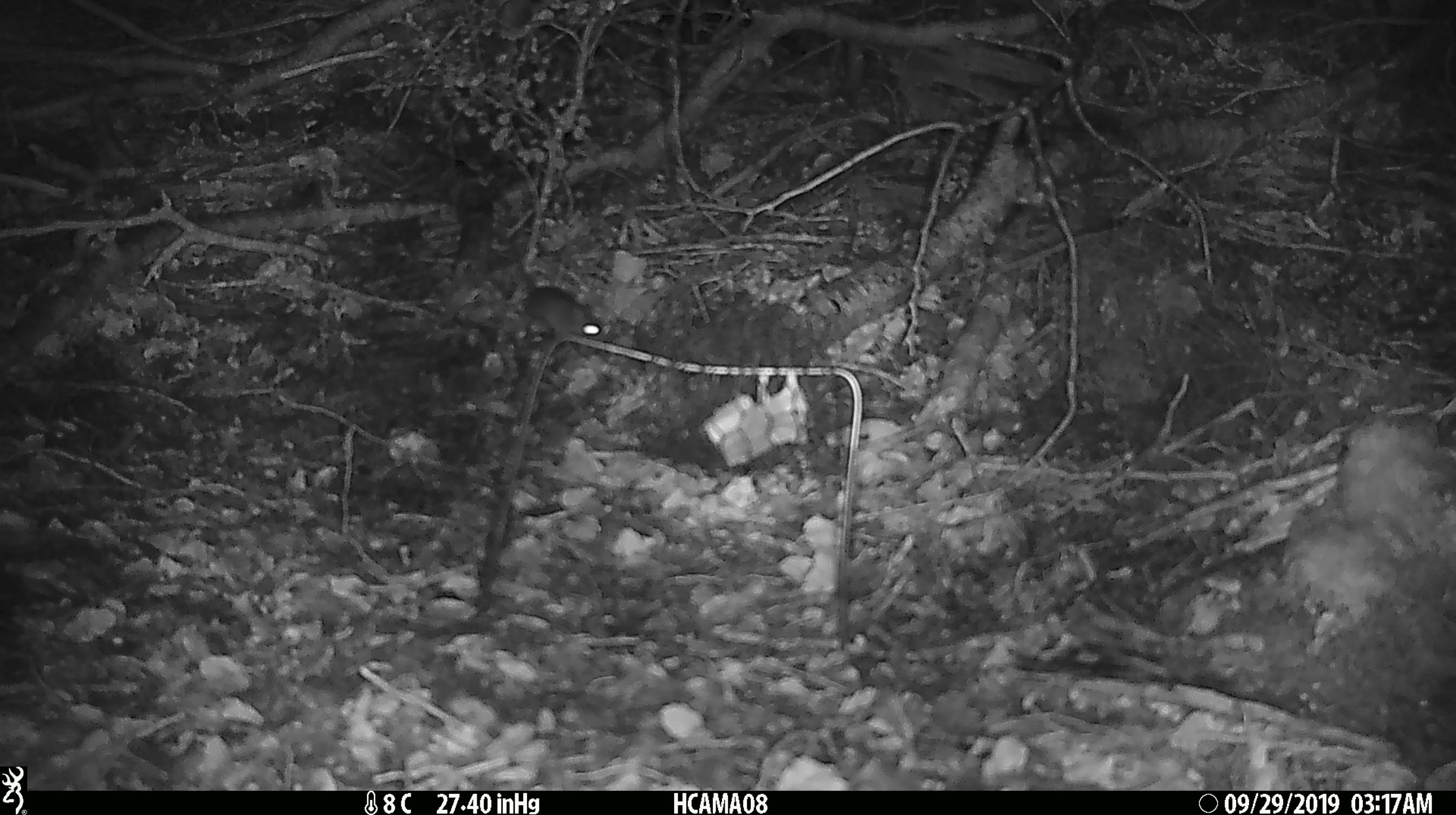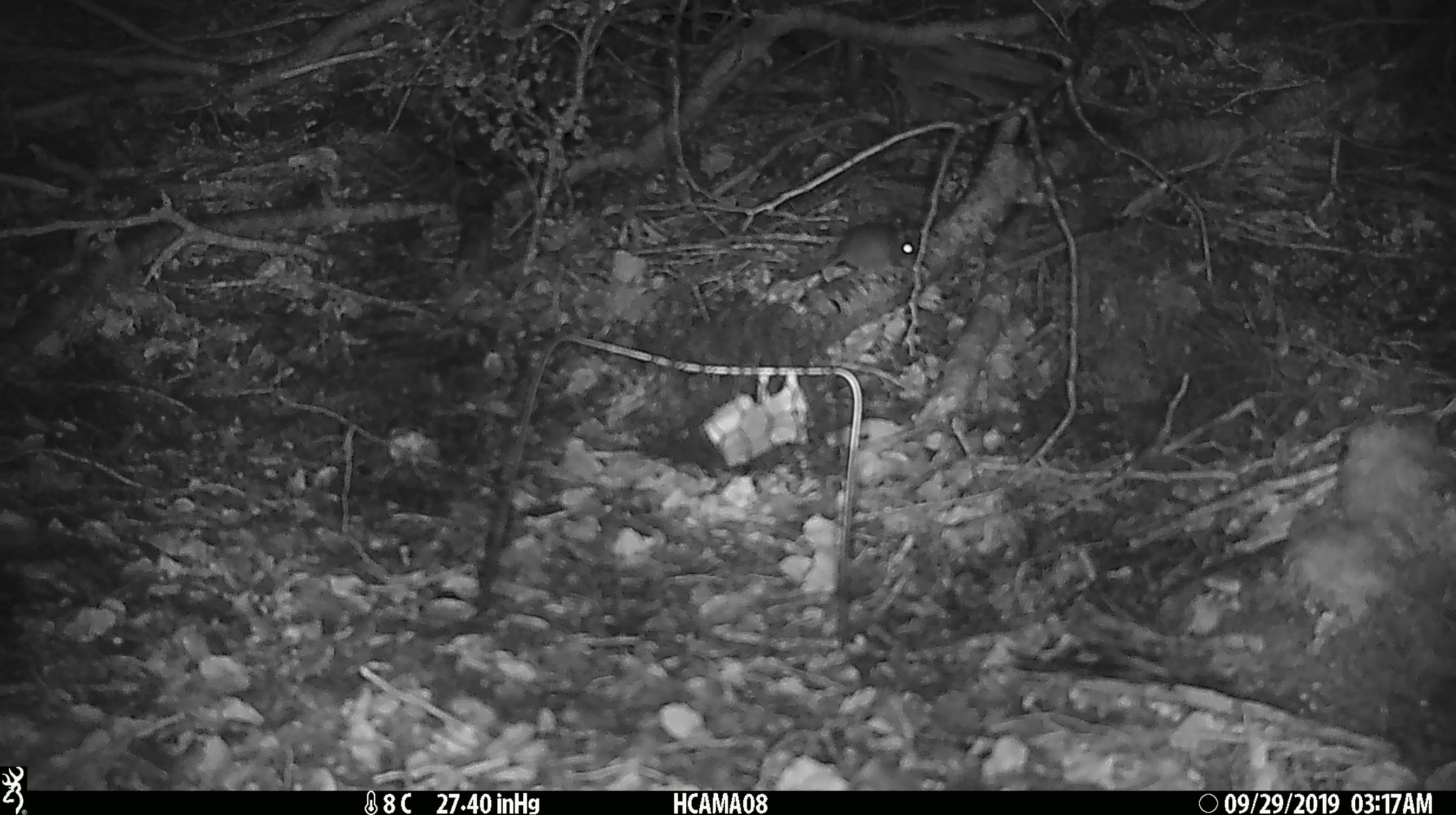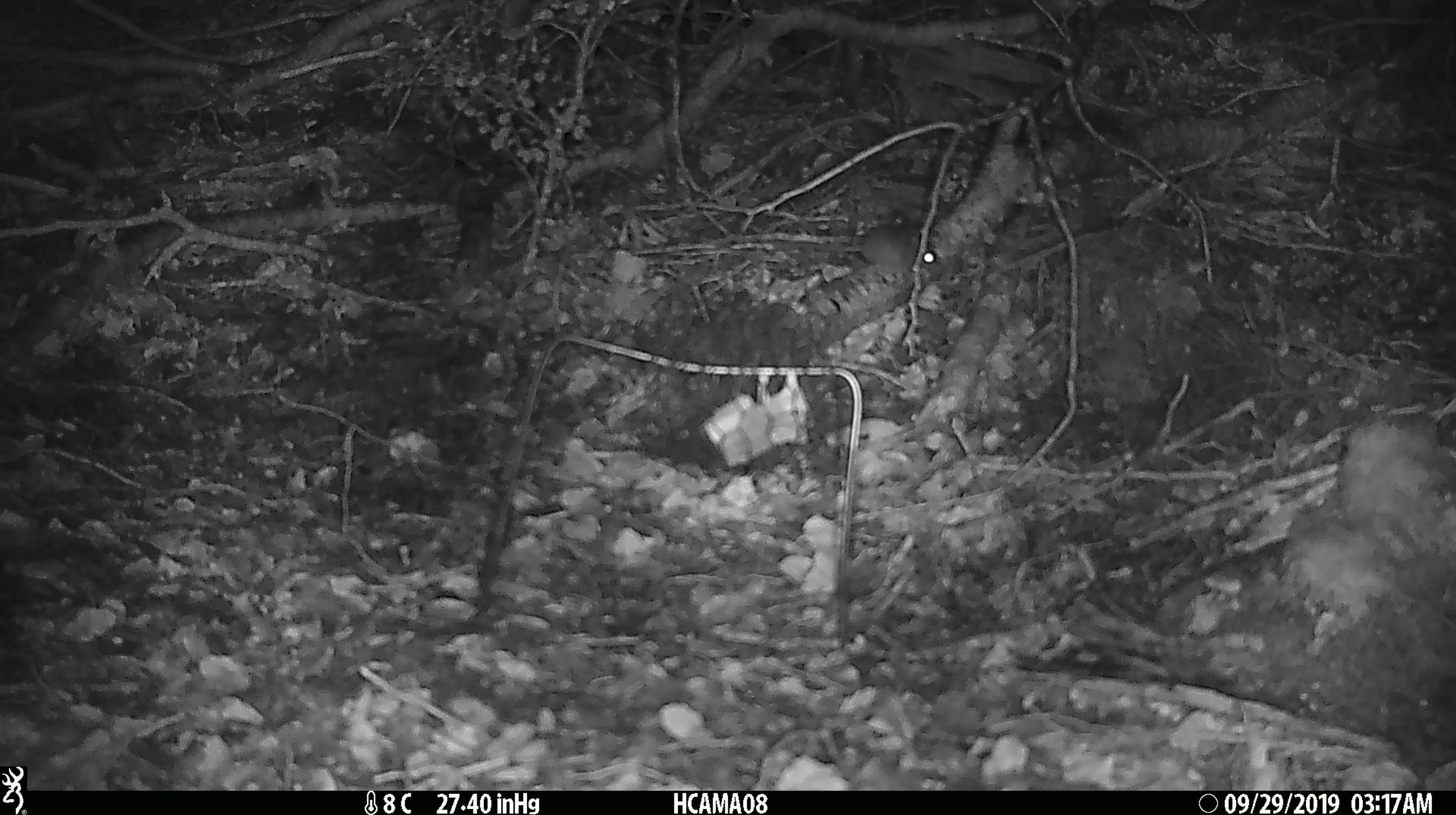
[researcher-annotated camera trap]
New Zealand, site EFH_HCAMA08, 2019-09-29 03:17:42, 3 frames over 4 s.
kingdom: Animalia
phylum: Chordata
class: Mammalia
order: Rodentia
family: Muridae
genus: Mus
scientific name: Mus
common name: mouse